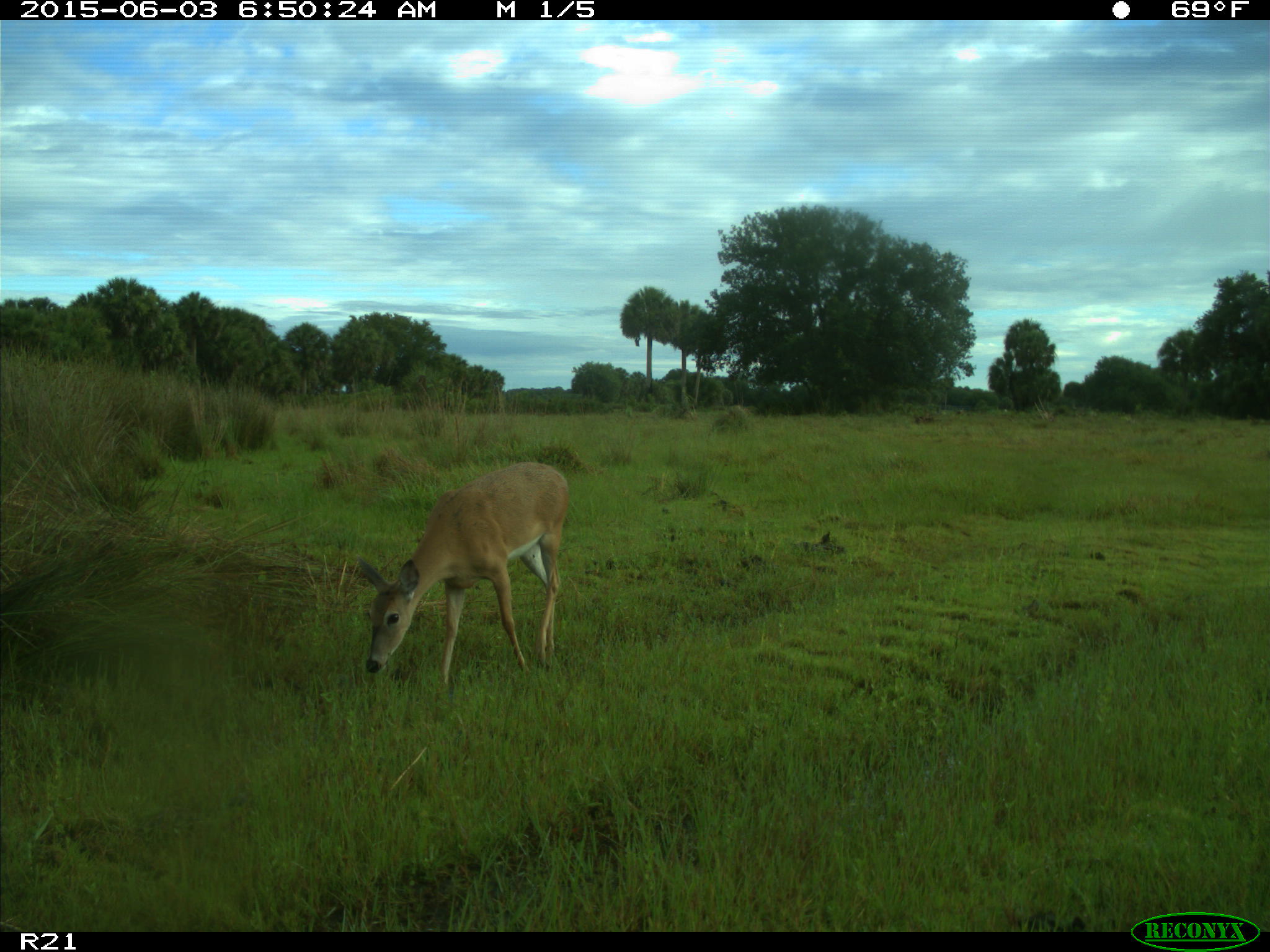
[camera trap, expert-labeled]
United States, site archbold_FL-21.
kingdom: Animalia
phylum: Chordata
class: Mammalia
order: Artiodactyla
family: Cervidae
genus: Odocoileus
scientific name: Odocoileus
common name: deer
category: unidentified deer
Unidentified deer (deer) (Odocoileus).